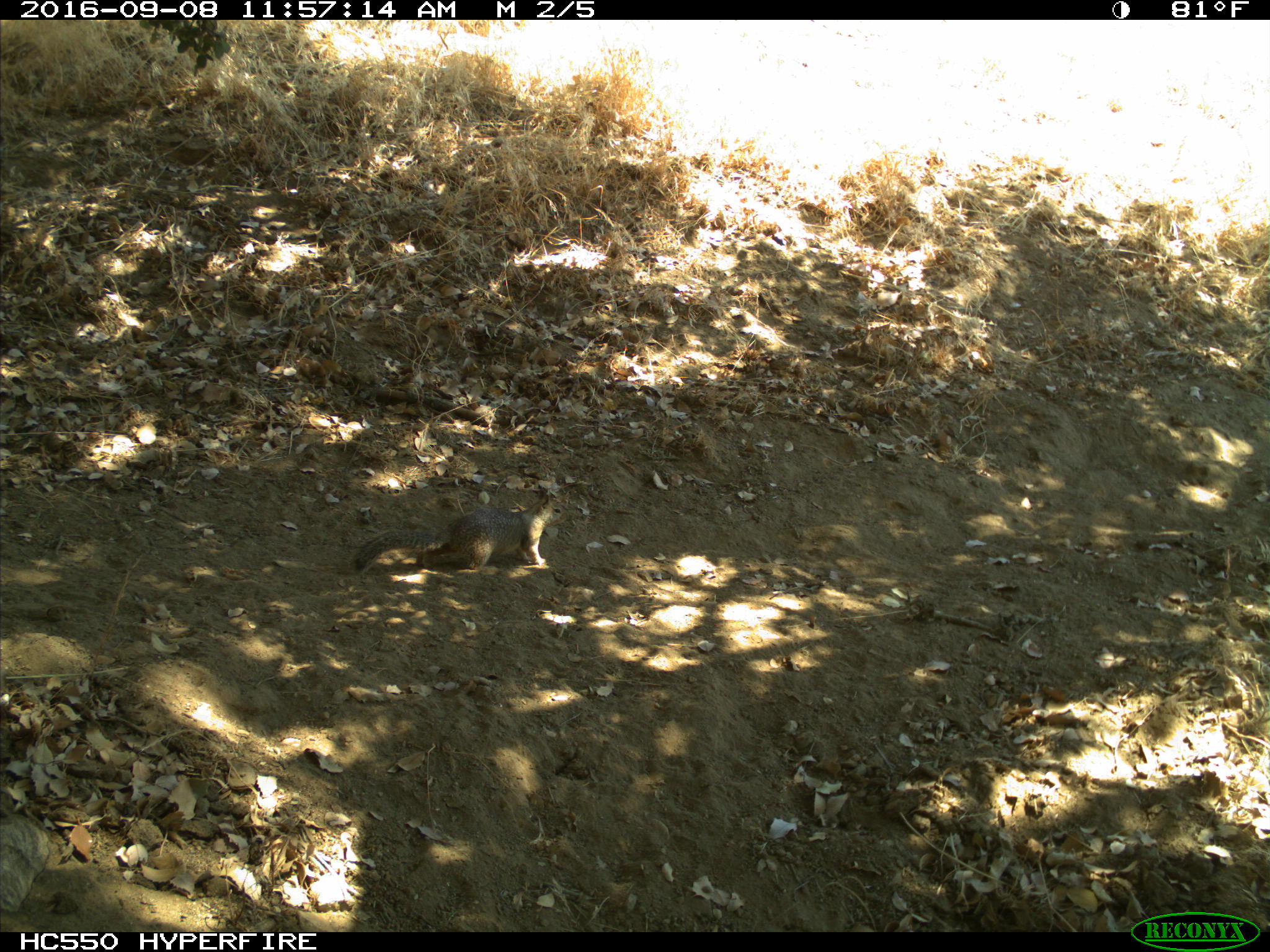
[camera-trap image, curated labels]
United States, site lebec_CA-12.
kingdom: Animalia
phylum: Chordata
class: Mammalia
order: Rodentia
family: Sciuridae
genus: Otospermophilus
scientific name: Otospermophilus beecheyi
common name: california ground squirrel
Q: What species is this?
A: Otospermophilus beecheyi (california ground squirrel).